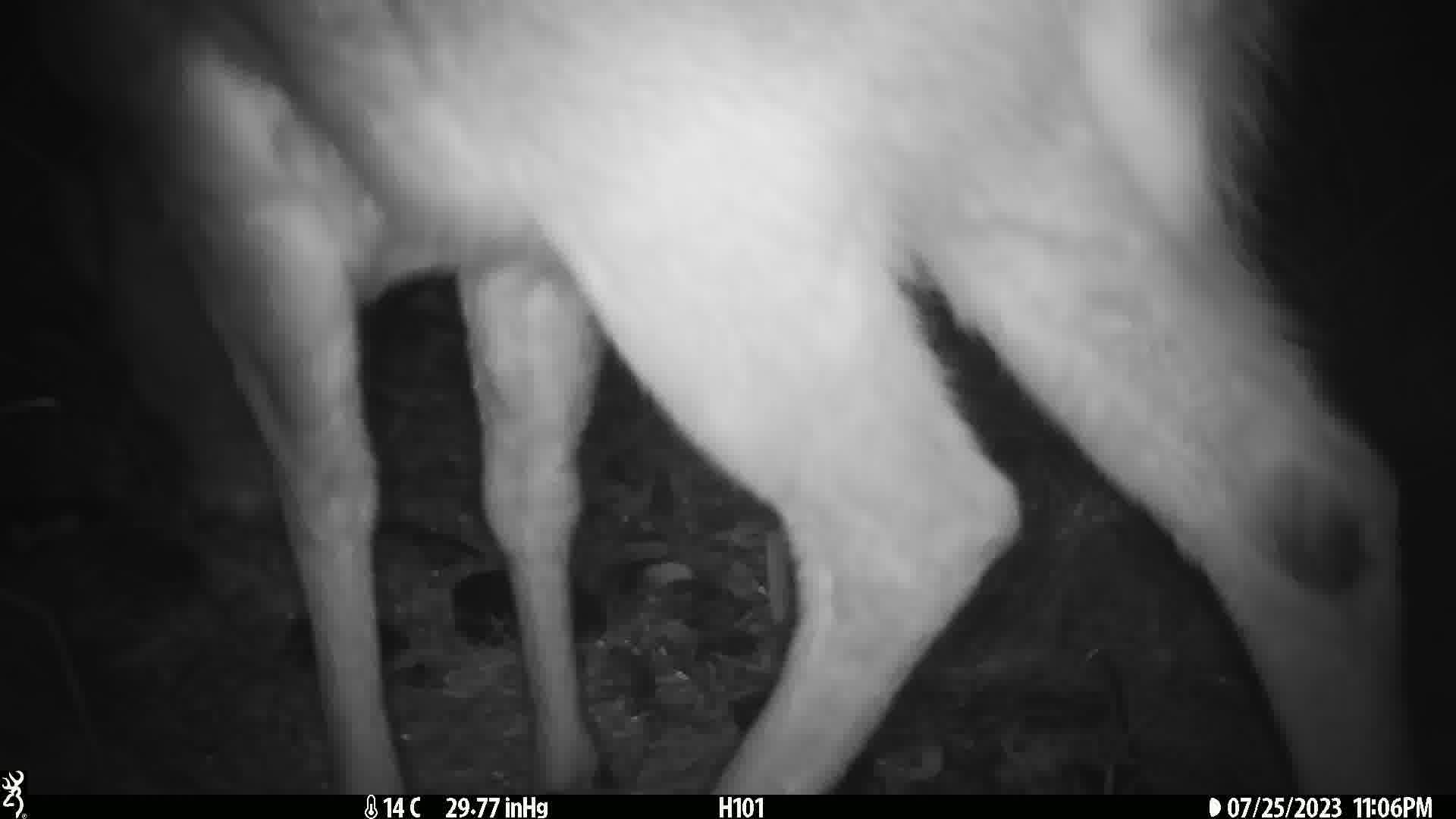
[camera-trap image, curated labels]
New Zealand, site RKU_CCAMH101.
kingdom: Animalia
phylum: Chordata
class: Mammalia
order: Artiodactyla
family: Cervidae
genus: Odocoileus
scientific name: Odocoileus virginianus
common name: white-tailed deer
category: white tailed deer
White tailed deer (white-tailed deer) (Odocoileus virginianus).